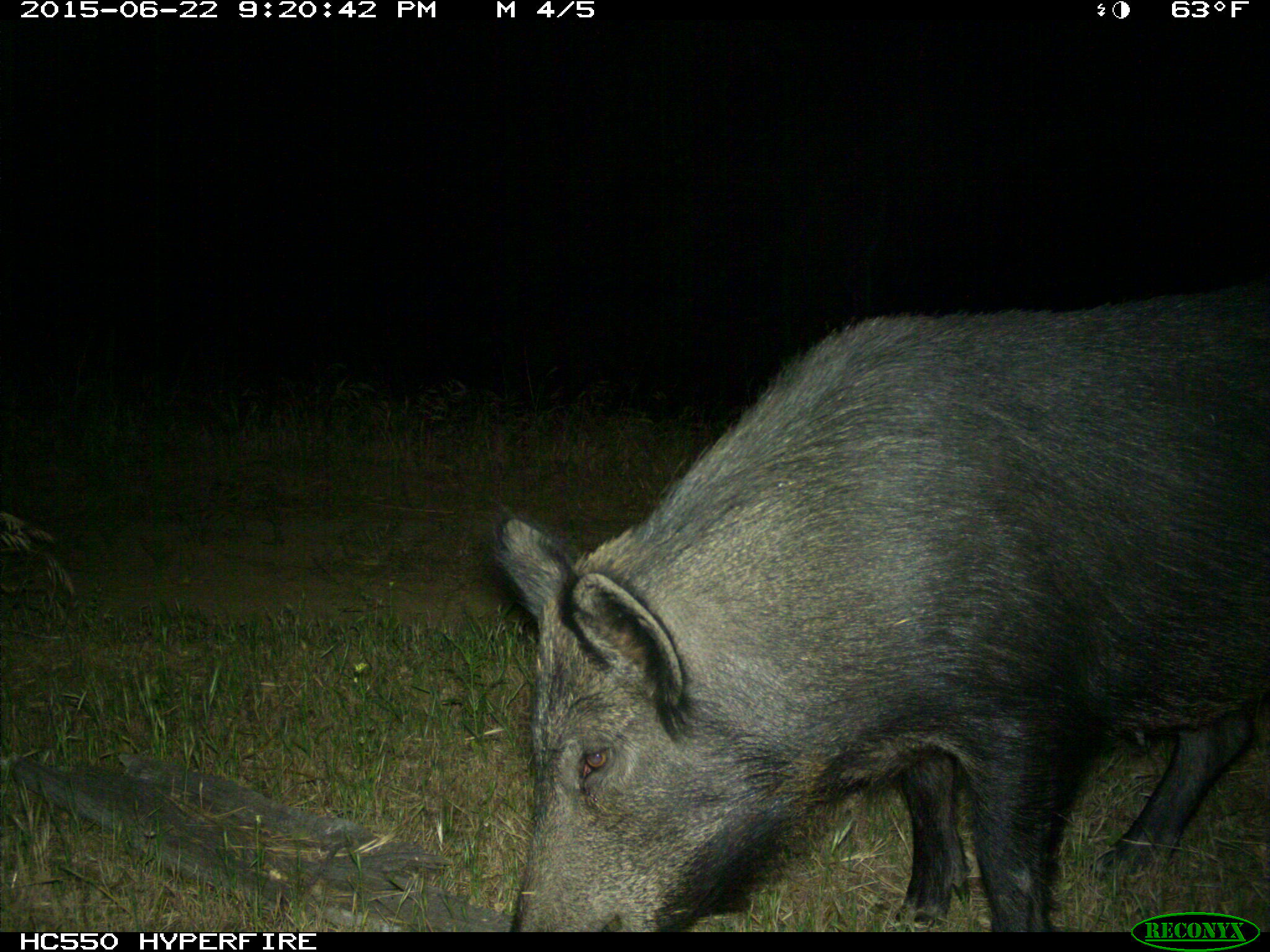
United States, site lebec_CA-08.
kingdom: Animalia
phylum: Chordata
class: Mammalia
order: Artiodactyla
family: Suidae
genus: Sus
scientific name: Sus scrofa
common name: wild boar